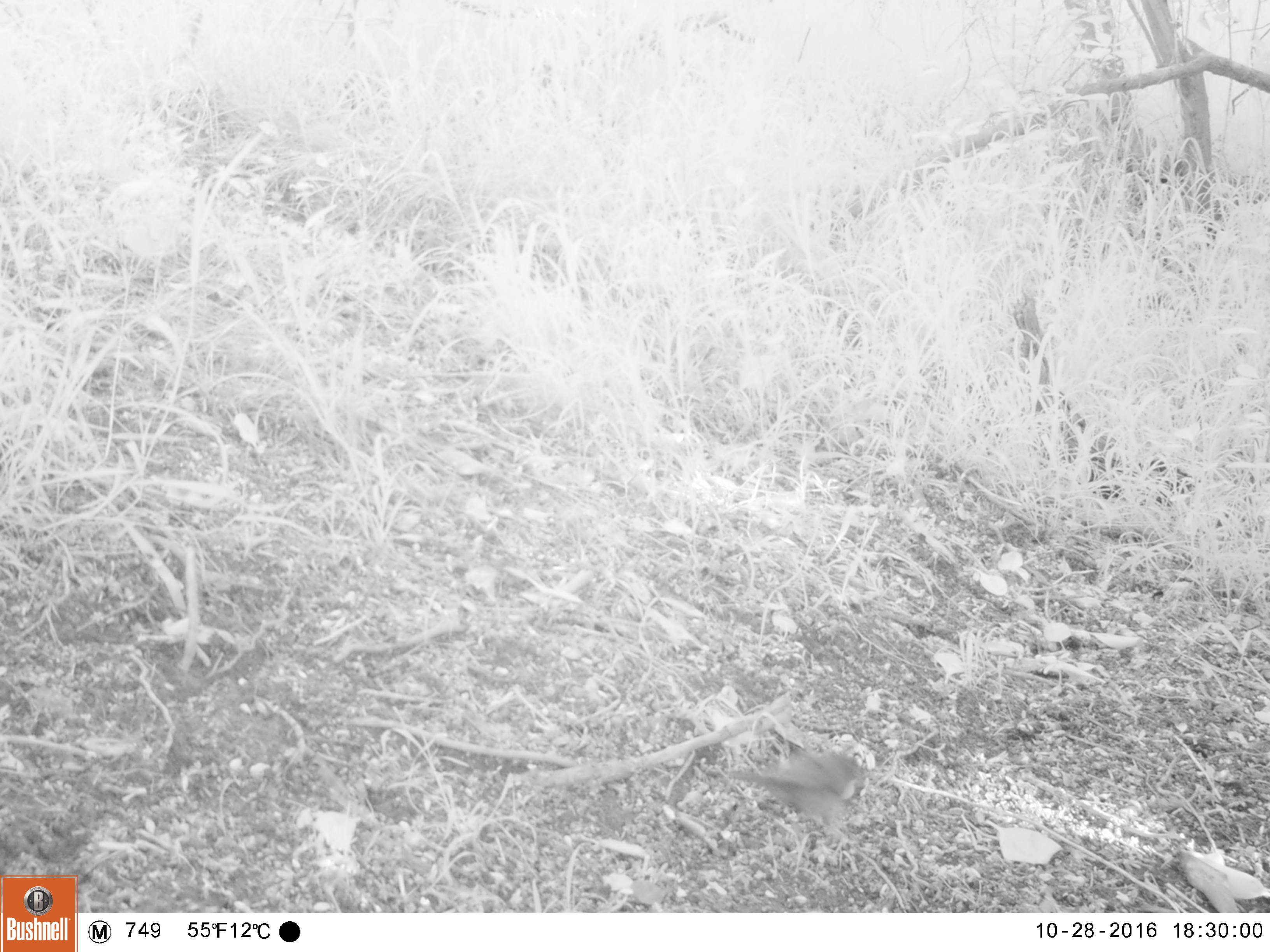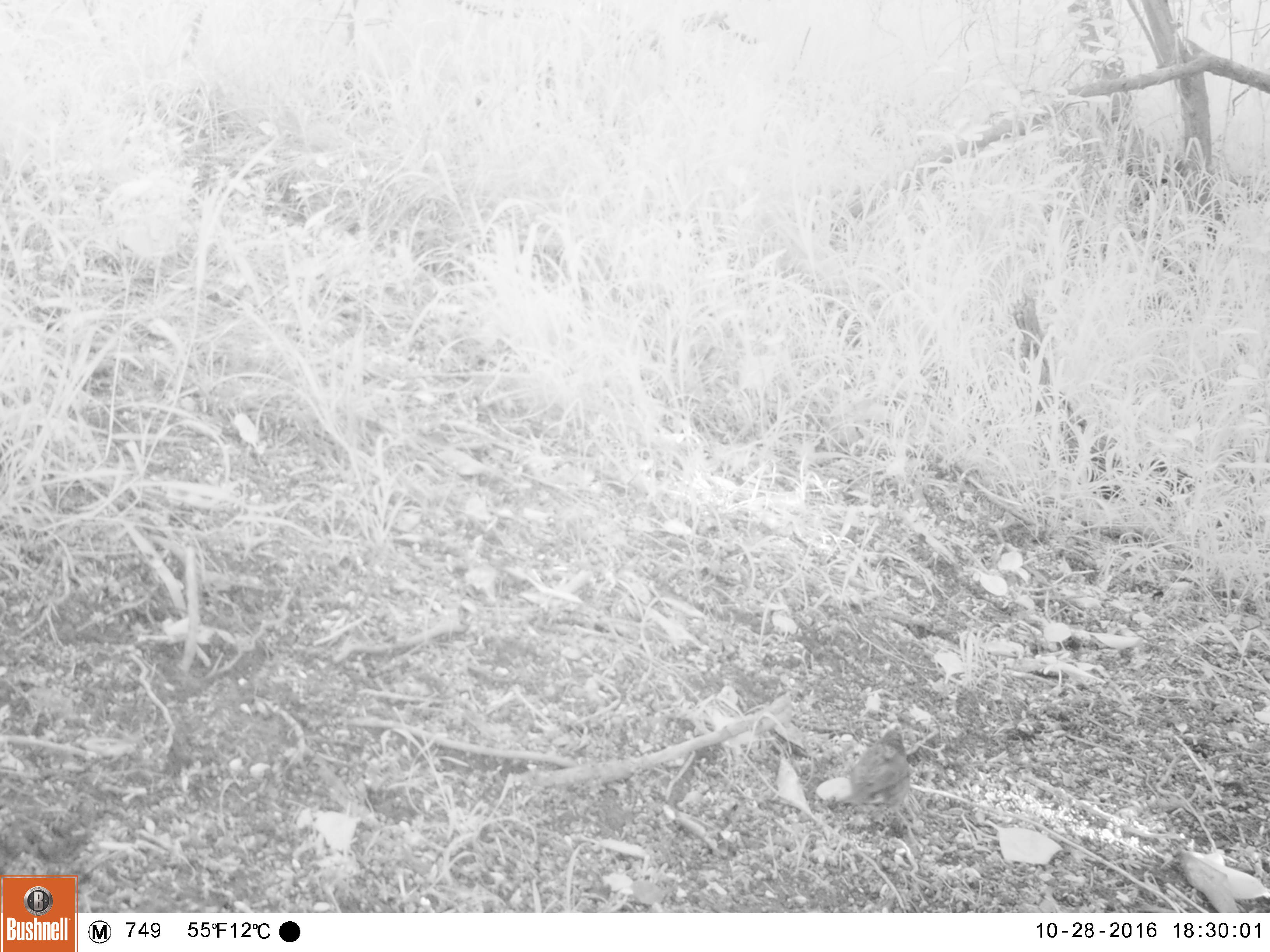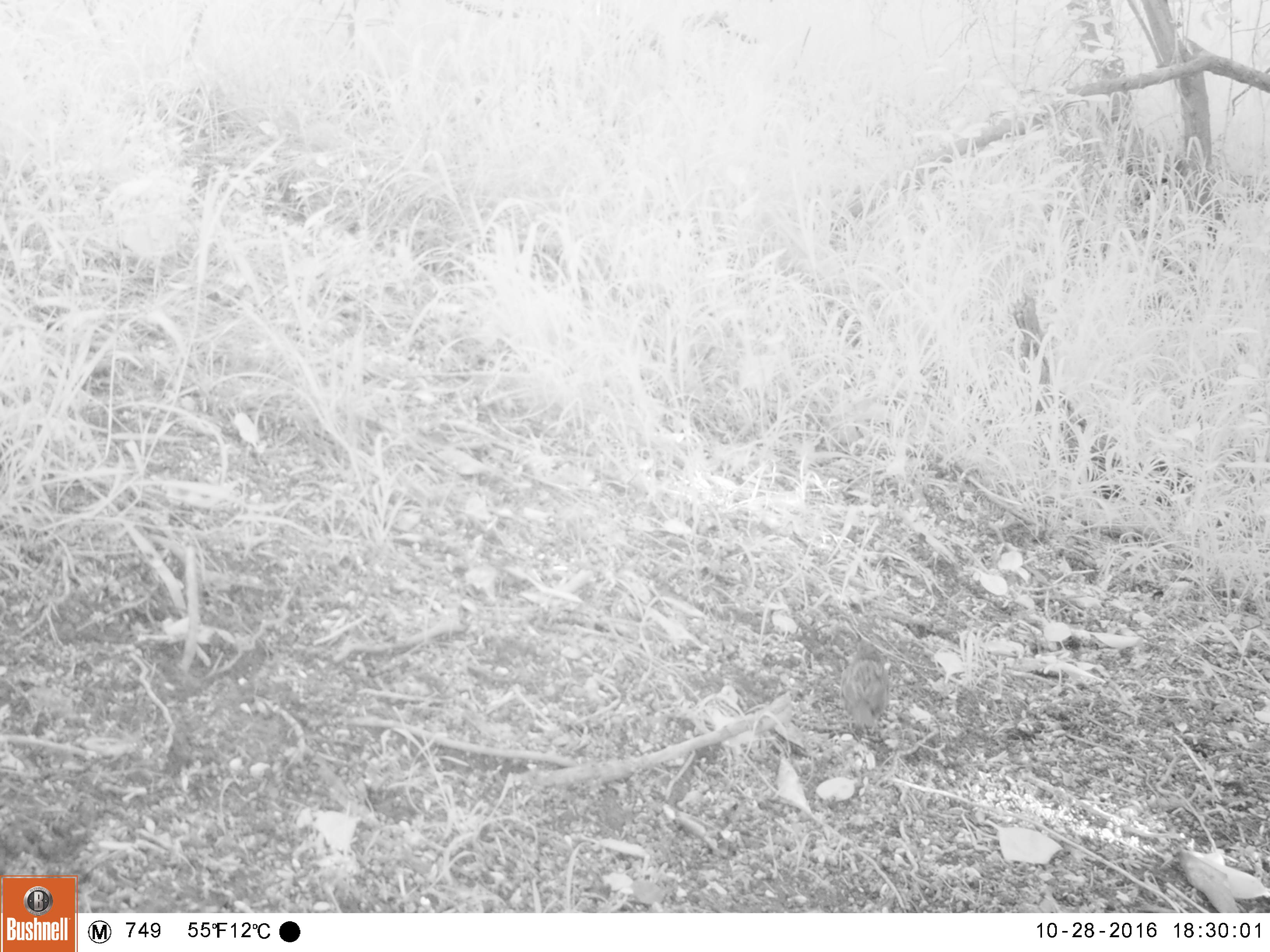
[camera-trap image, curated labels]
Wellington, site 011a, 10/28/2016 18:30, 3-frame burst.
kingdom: Animalia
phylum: Chordata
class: Aves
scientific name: Aves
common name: bird